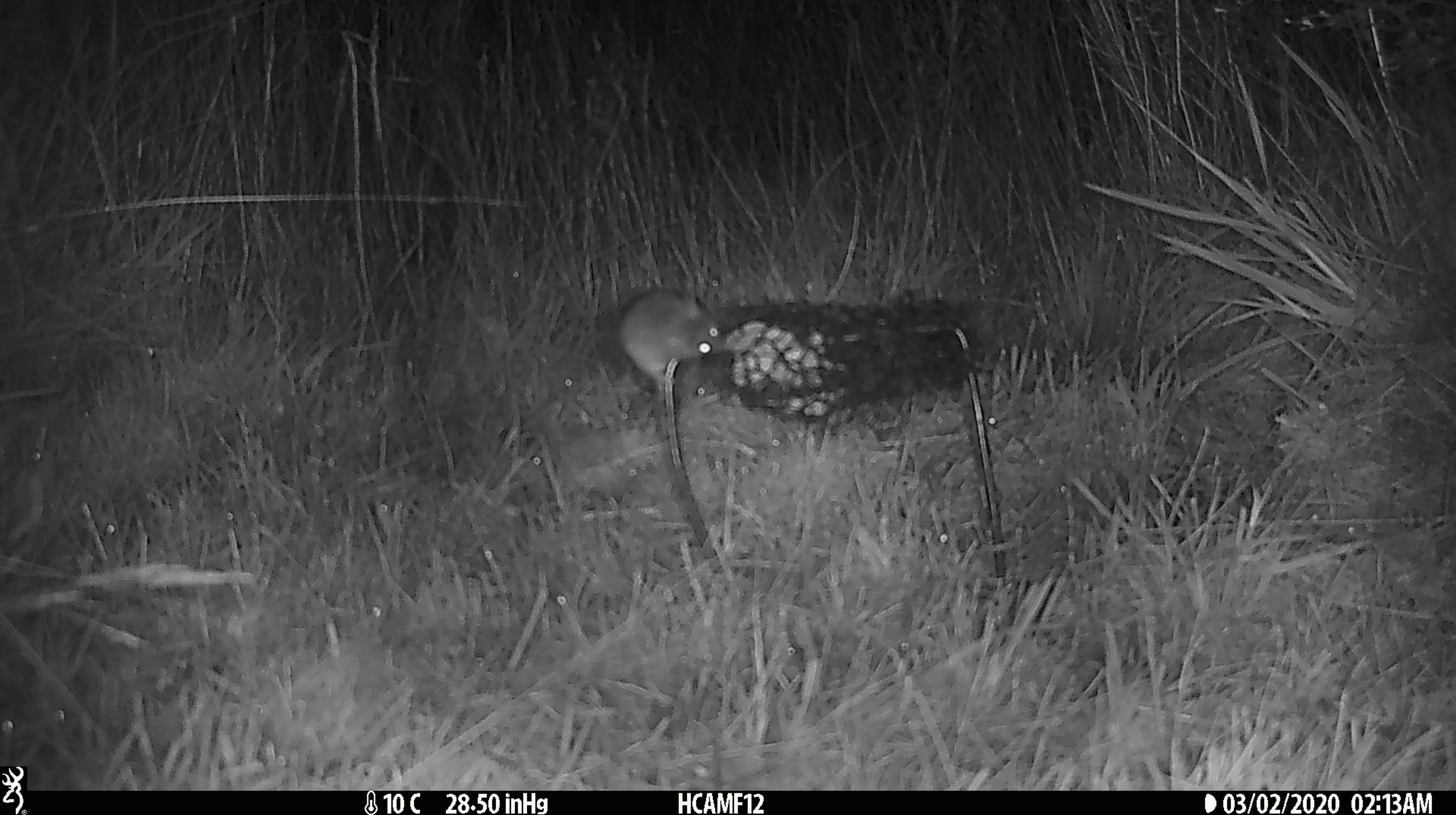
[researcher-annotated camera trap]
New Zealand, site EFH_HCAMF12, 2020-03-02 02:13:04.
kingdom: Animalia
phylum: Chordata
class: Mammalia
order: Rodentia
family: Muridae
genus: Mus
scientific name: Mus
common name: mouse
Mouse (Mus).